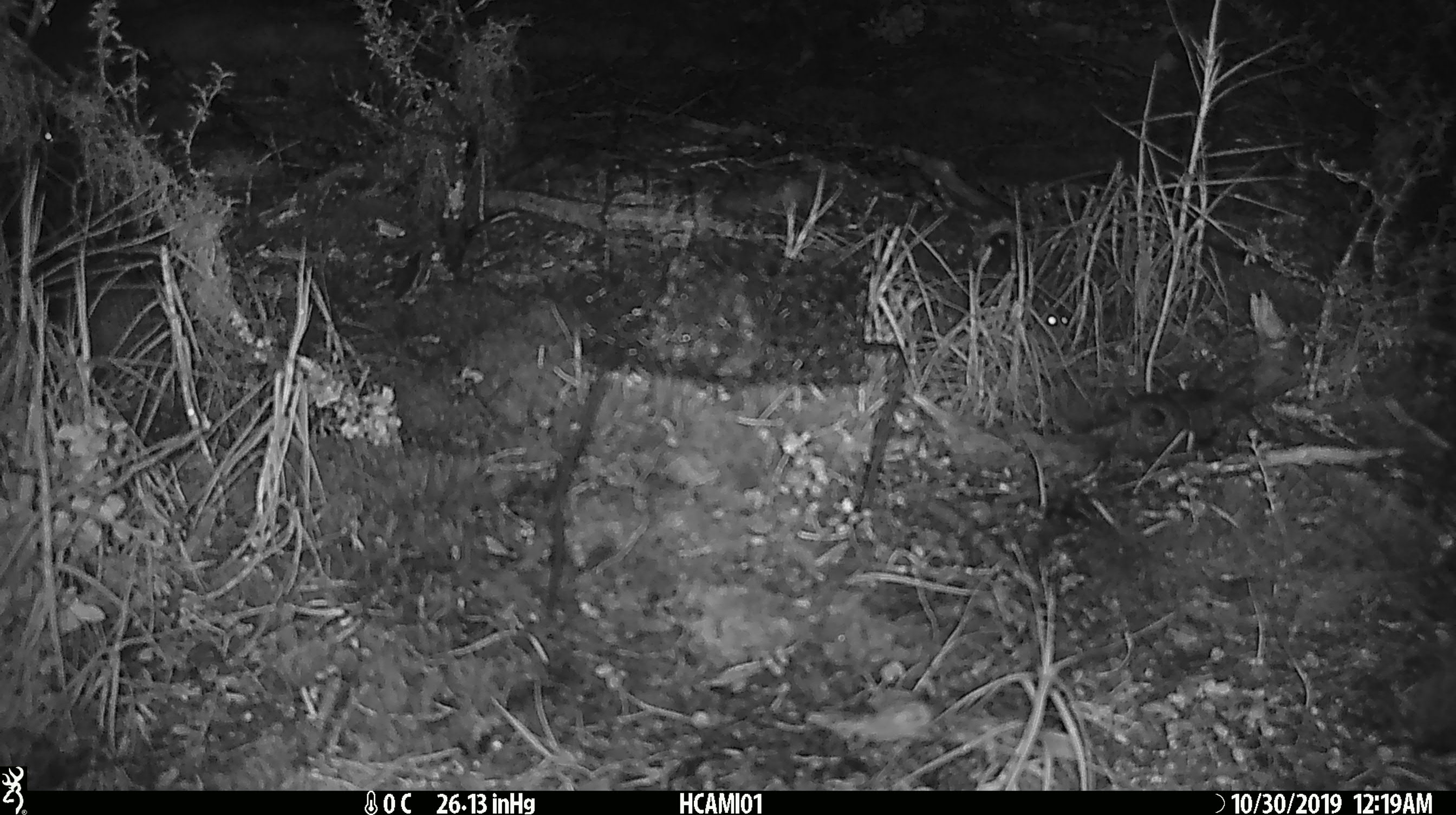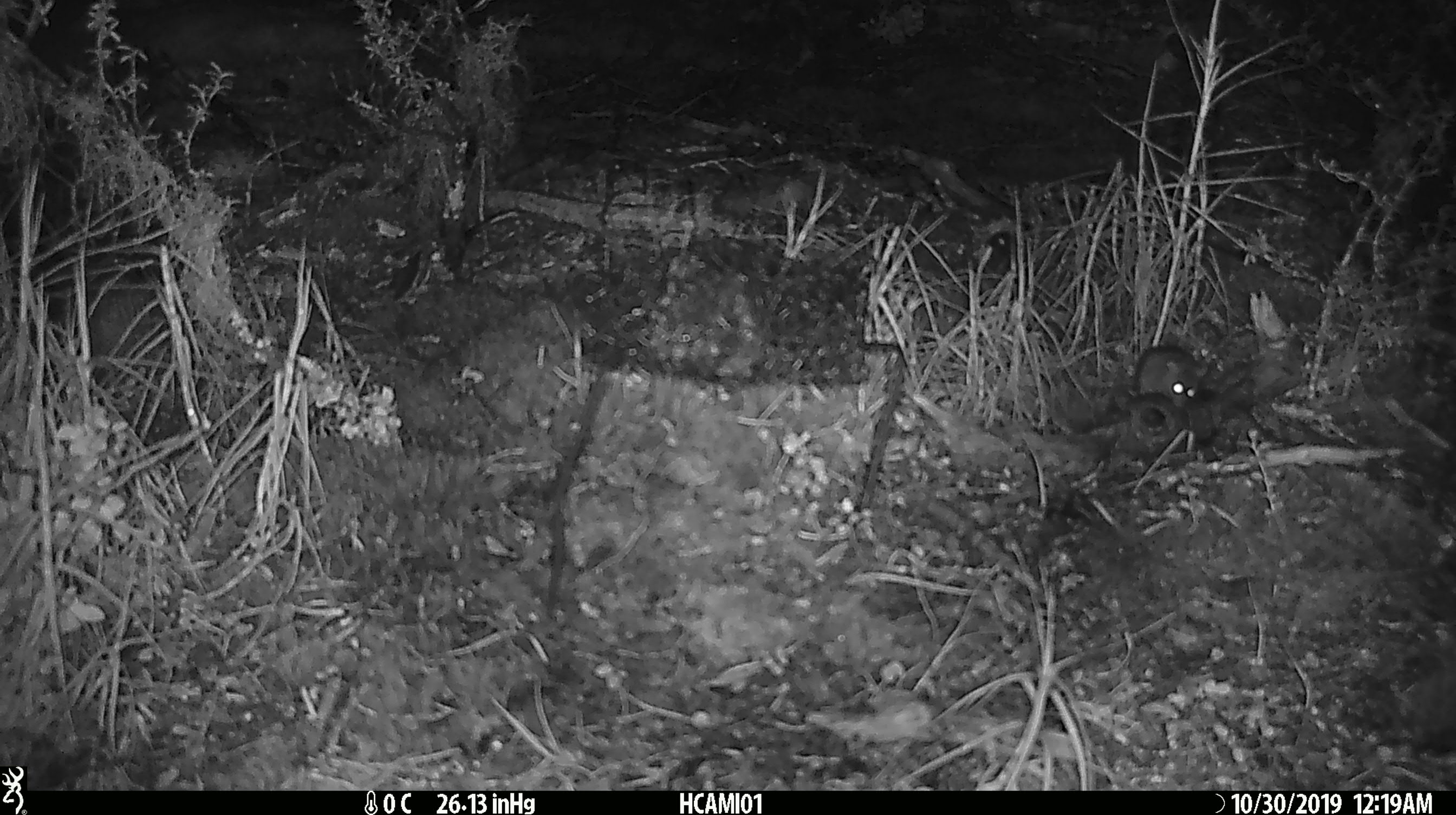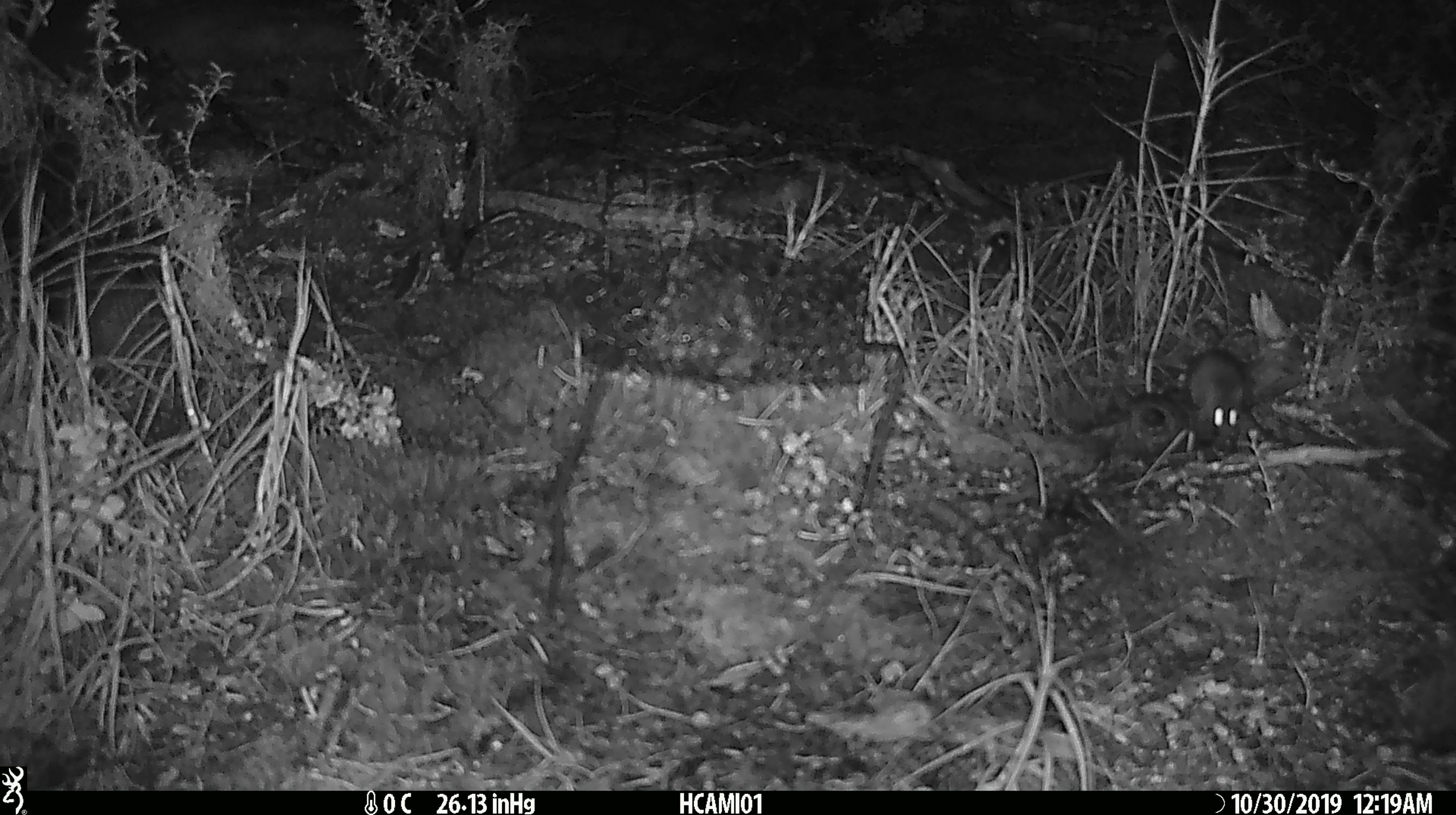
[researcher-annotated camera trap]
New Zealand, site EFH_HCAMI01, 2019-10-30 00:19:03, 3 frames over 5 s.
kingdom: Animalia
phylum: Chordata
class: Mammalia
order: Rodentia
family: Muridae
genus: Mus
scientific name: Mus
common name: mouse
Mouse (Mus).